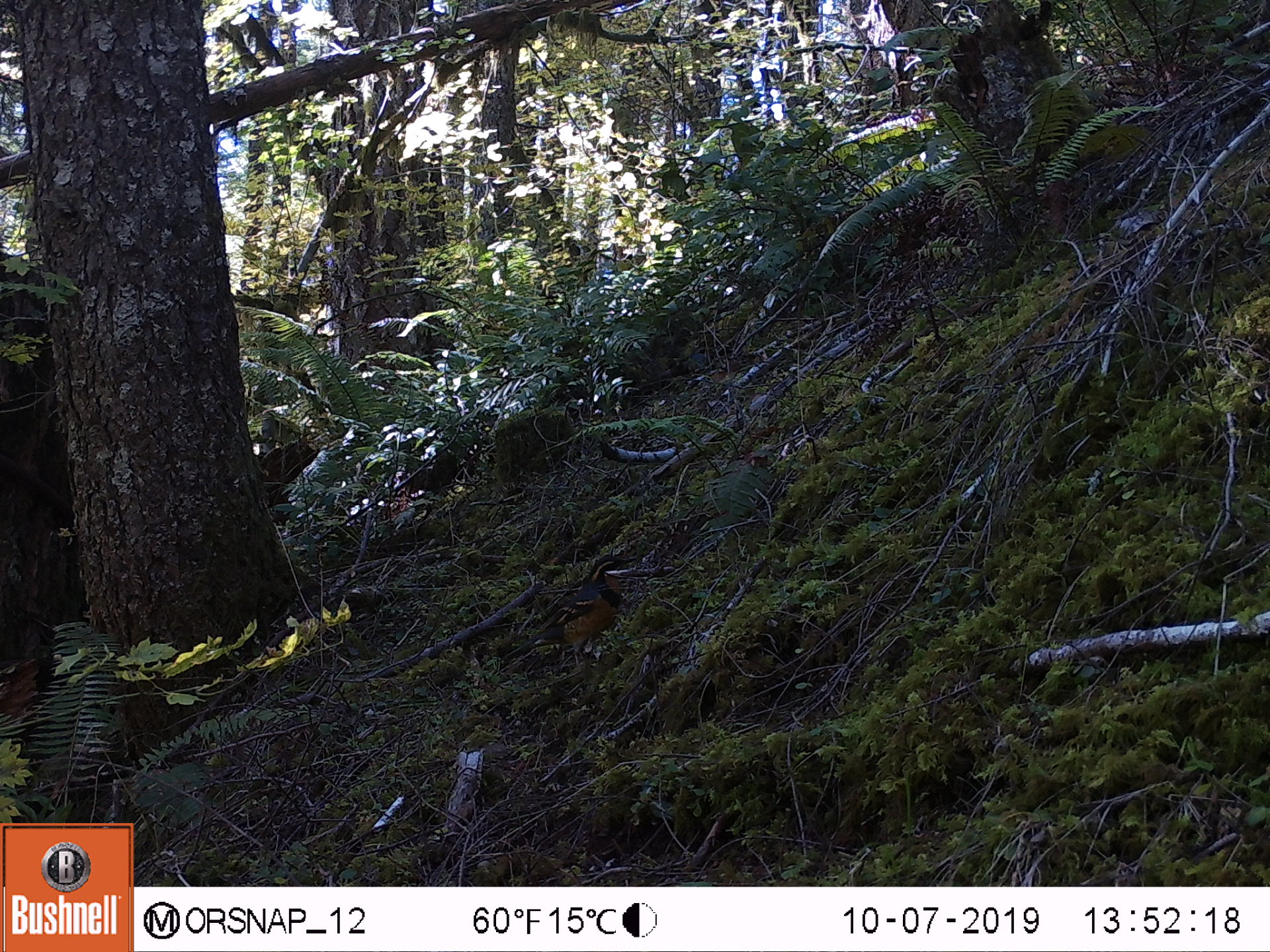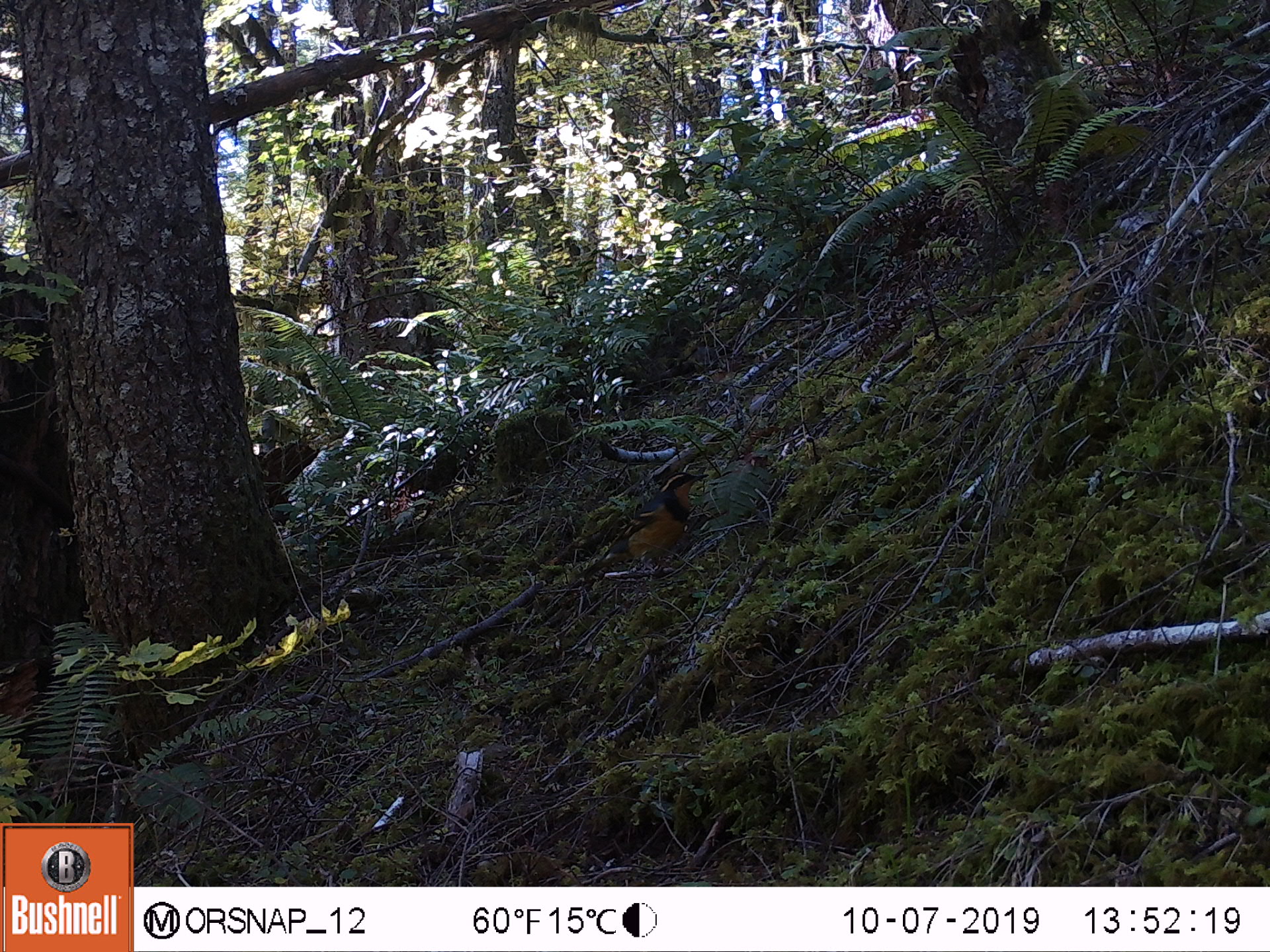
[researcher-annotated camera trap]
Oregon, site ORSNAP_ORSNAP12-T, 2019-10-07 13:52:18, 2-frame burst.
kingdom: Animalia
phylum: Chordata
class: Aves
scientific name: Aves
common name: bird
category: other bird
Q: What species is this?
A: Other bird (bird) (Aves).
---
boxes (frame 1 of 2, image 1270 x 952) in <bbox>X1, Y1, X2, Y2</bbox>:
other bird: <bbox>493, 551, 667, 673</bbox>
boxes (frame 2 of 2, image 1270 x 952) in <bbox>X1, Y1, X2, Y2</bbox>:
other bird: <bbox>547, 467, 711, 581</bbox>